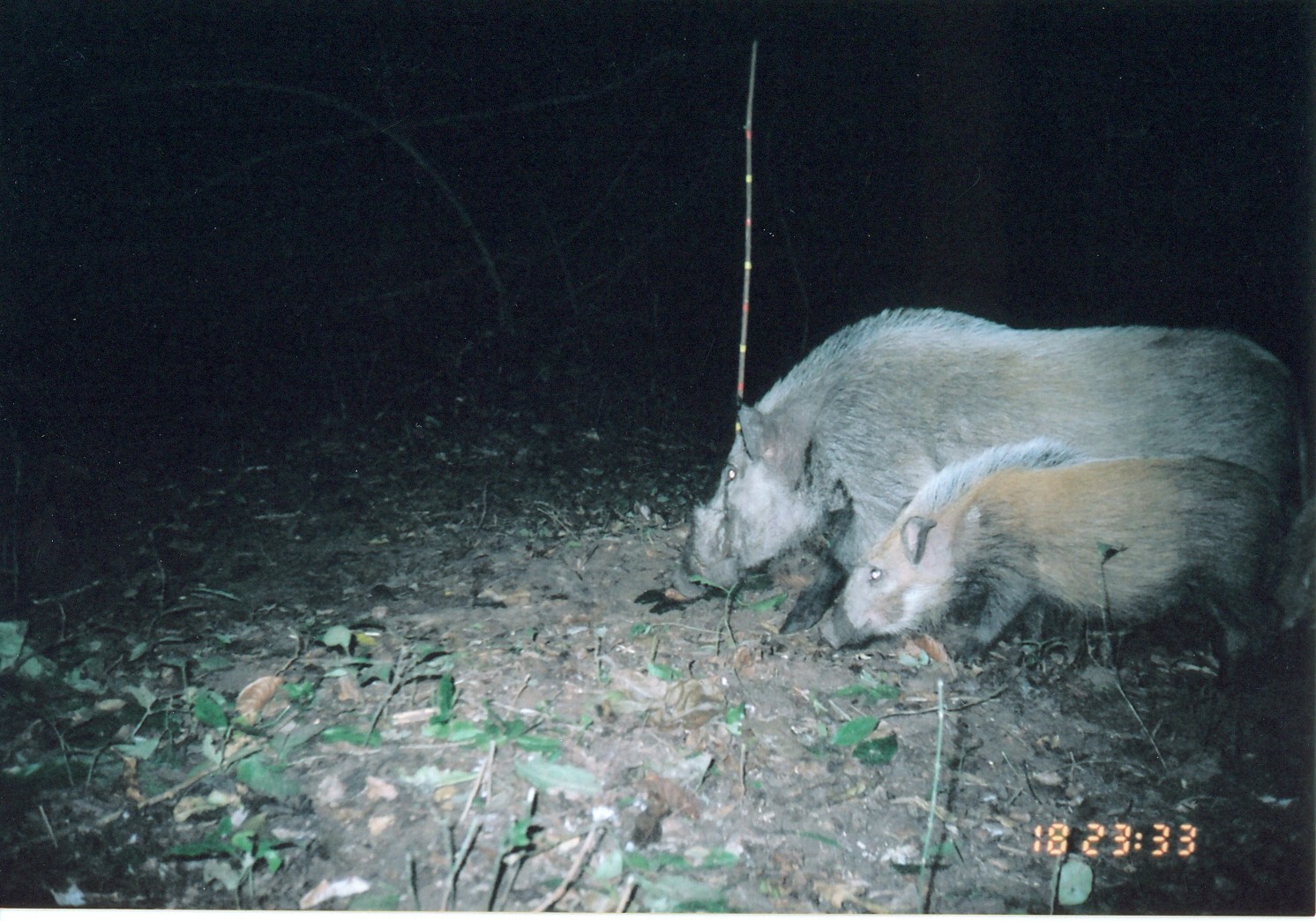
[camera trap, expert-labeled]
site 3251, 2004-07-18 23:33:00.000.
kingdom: Animalia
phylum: Chordata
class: Mammalia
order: Artiodactyla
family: Suidae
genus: Potamochoerus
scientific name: Potamochoerus larvatus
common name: bushpig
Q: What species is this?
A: Potamochoerus larvatus (bushpig).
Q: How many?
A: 2.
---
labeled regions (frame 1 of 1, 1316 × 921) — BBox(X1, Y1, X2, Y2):
potamochoerus larvatus: BBox(663, 308, 1302, 655); BBox(812, 433, 1279, 679); BBox(1262, 483, 1316, 650)